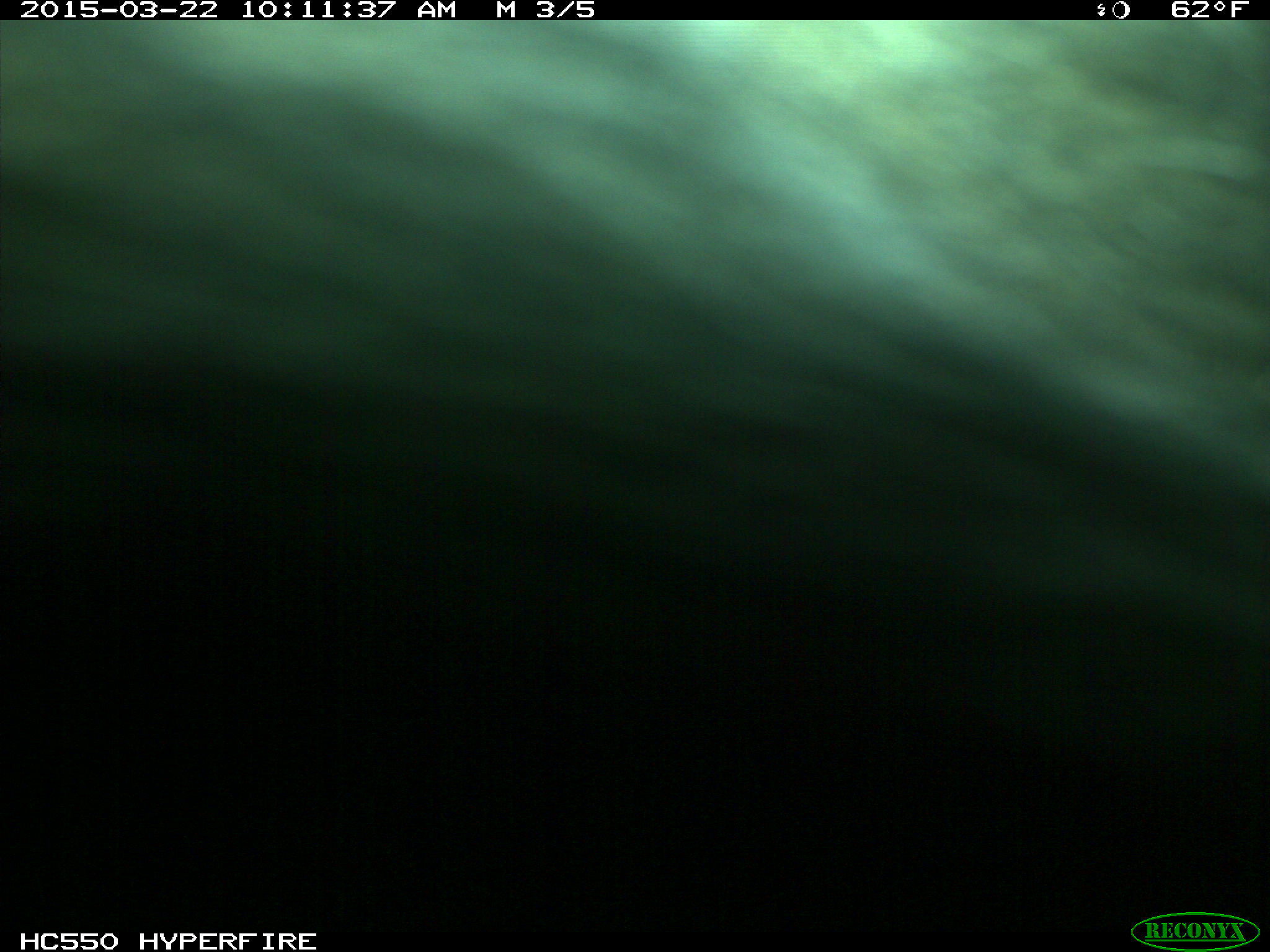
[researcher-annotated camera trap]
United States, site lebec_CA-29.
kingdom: Animalia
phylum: Chordata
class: Mammalia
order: Artiodactyla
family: Bovidae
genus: Bos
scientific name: Bos taurus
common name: domestic cow